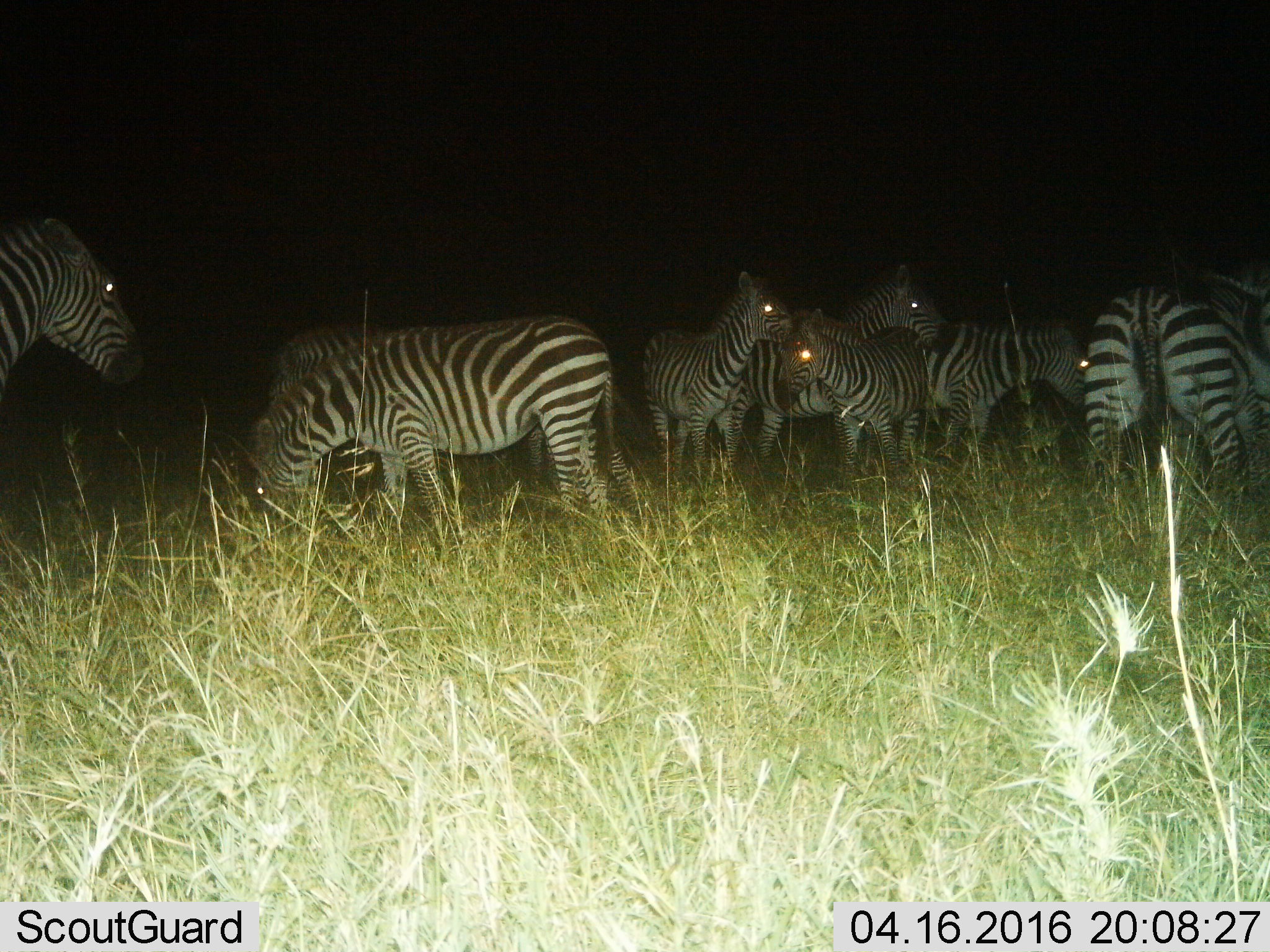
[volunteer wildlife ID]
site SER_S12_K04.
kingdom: Animalia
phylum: Chordata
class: Mammalia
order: Perissodactyla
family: Equidae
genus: Equus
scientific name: Equus quagga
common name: plains zebra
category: zebraplains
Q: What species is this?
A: Zebraplains (plains zebra) (Equus quagga).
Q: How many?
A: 9.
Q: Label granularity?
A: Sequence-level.